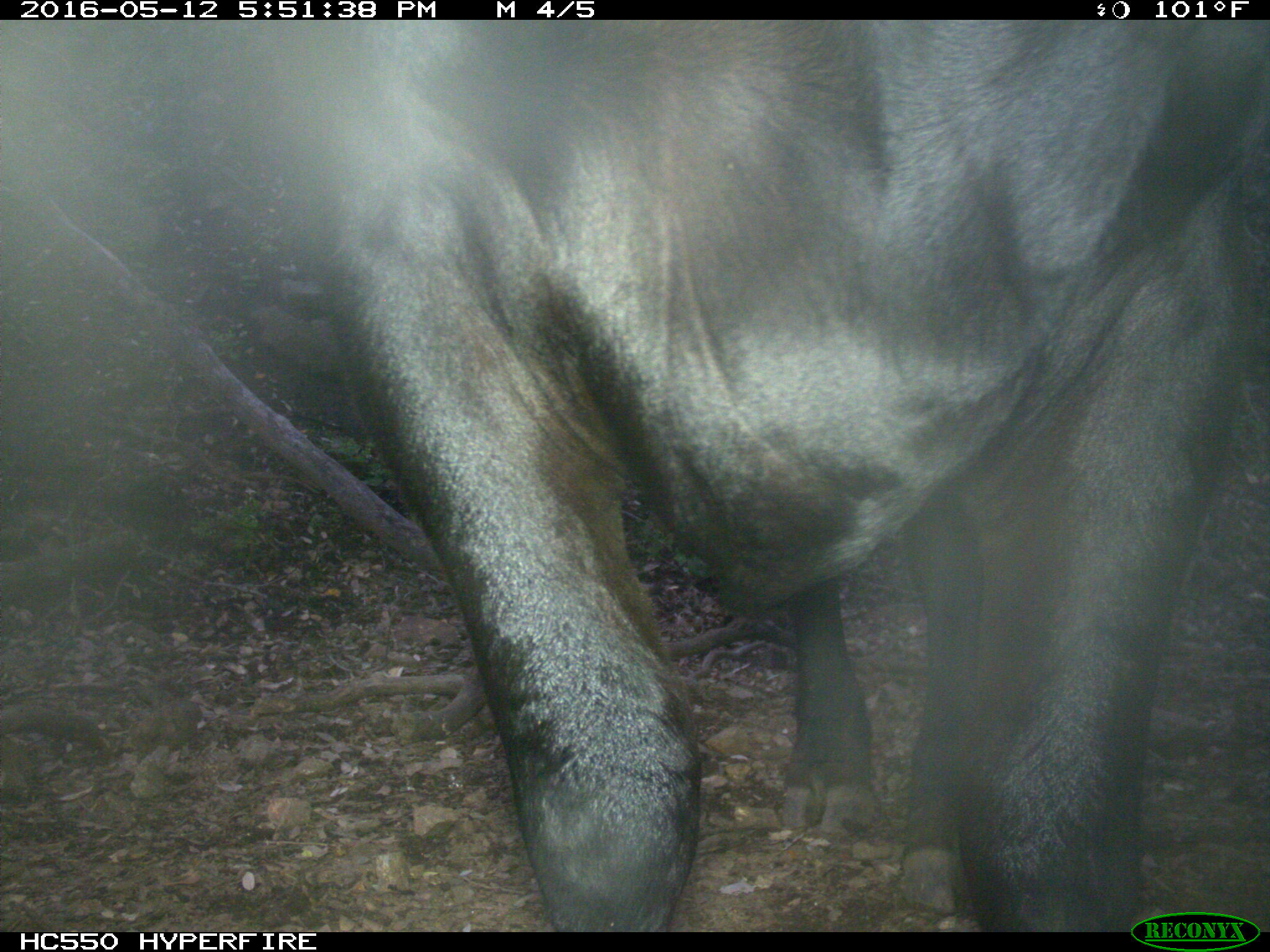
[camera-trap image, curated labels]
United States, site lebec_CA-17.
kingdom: Animalia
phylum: Chordata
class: Mammalia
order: Artiodactyla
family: Bovidae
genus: Bos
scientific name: Bos taurus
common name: domestic cow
Bos taurus (domestic cow).